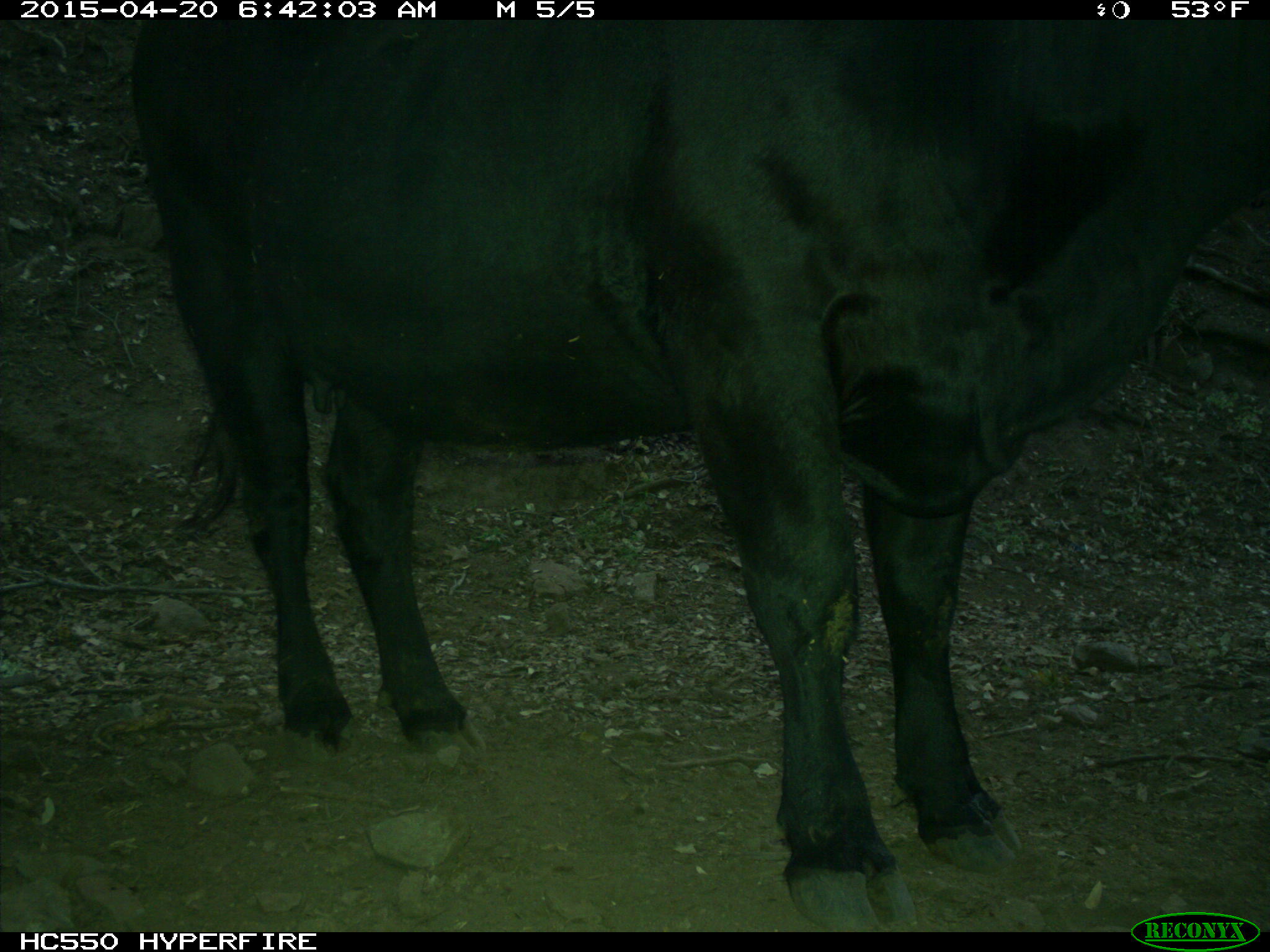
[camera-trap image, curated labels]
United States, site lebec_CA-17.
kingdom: Animalia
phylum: Chordata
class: Mammalia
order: Artiodactyla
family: Bovidae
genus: Bos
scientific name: Bos taurus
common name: domestic cow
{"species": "Bos taurus (domestic cow)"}